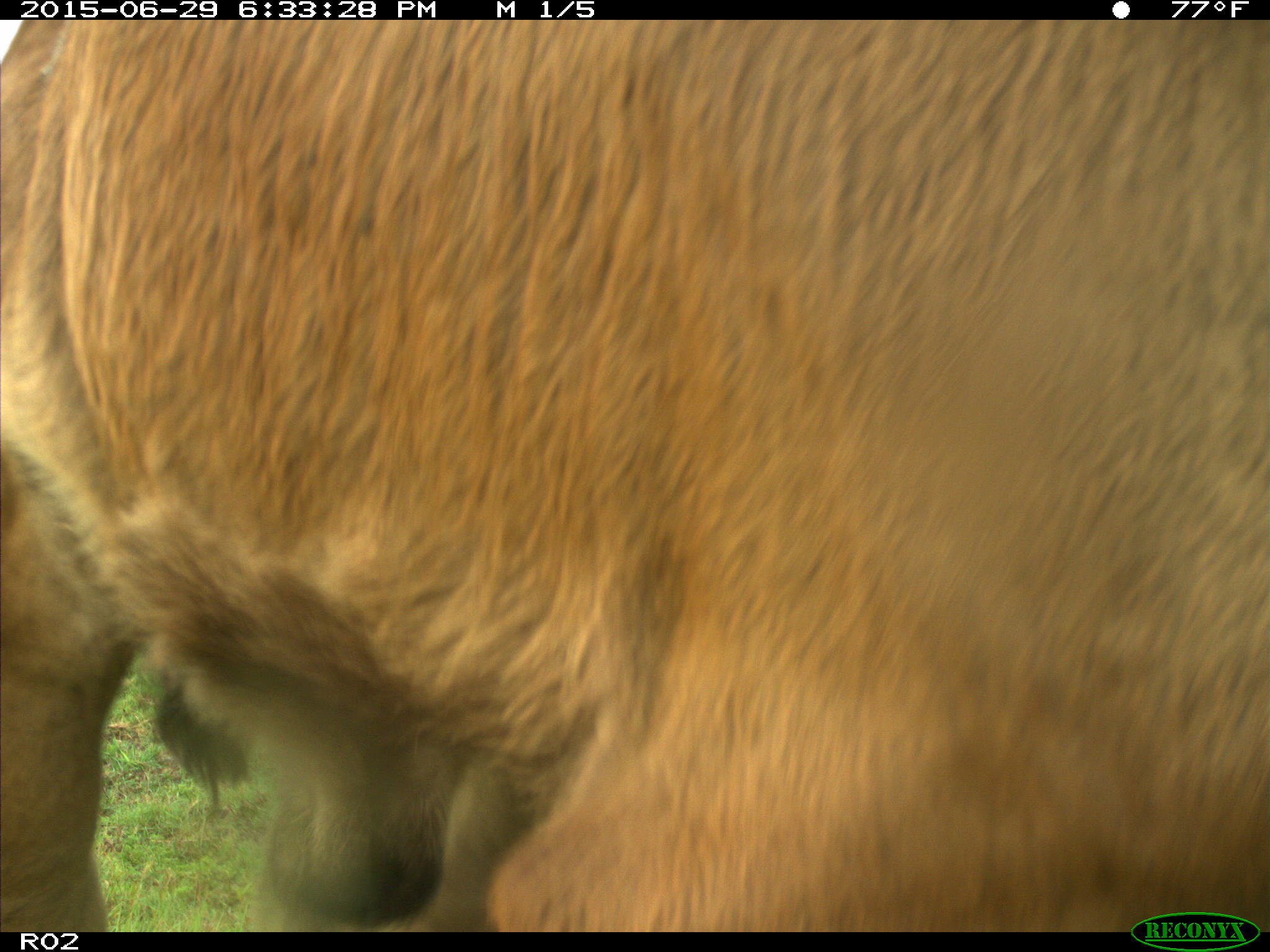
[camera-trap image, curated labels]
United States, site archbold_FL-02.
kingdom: Animalia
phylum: Chordata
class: Mammalia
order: Artiodactyla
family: Bovidae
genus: Bos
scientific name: Bos taurus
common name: domestic cow